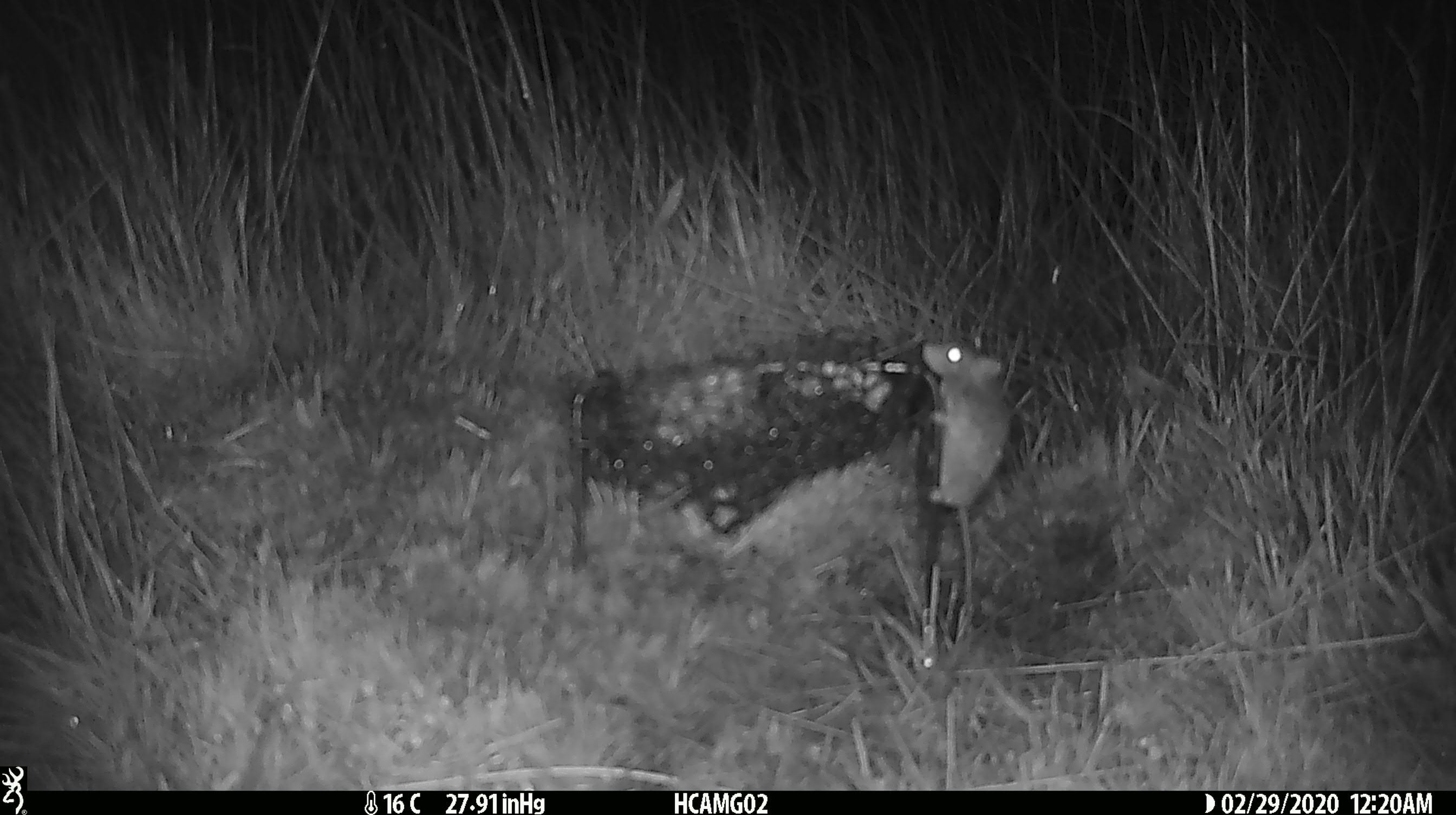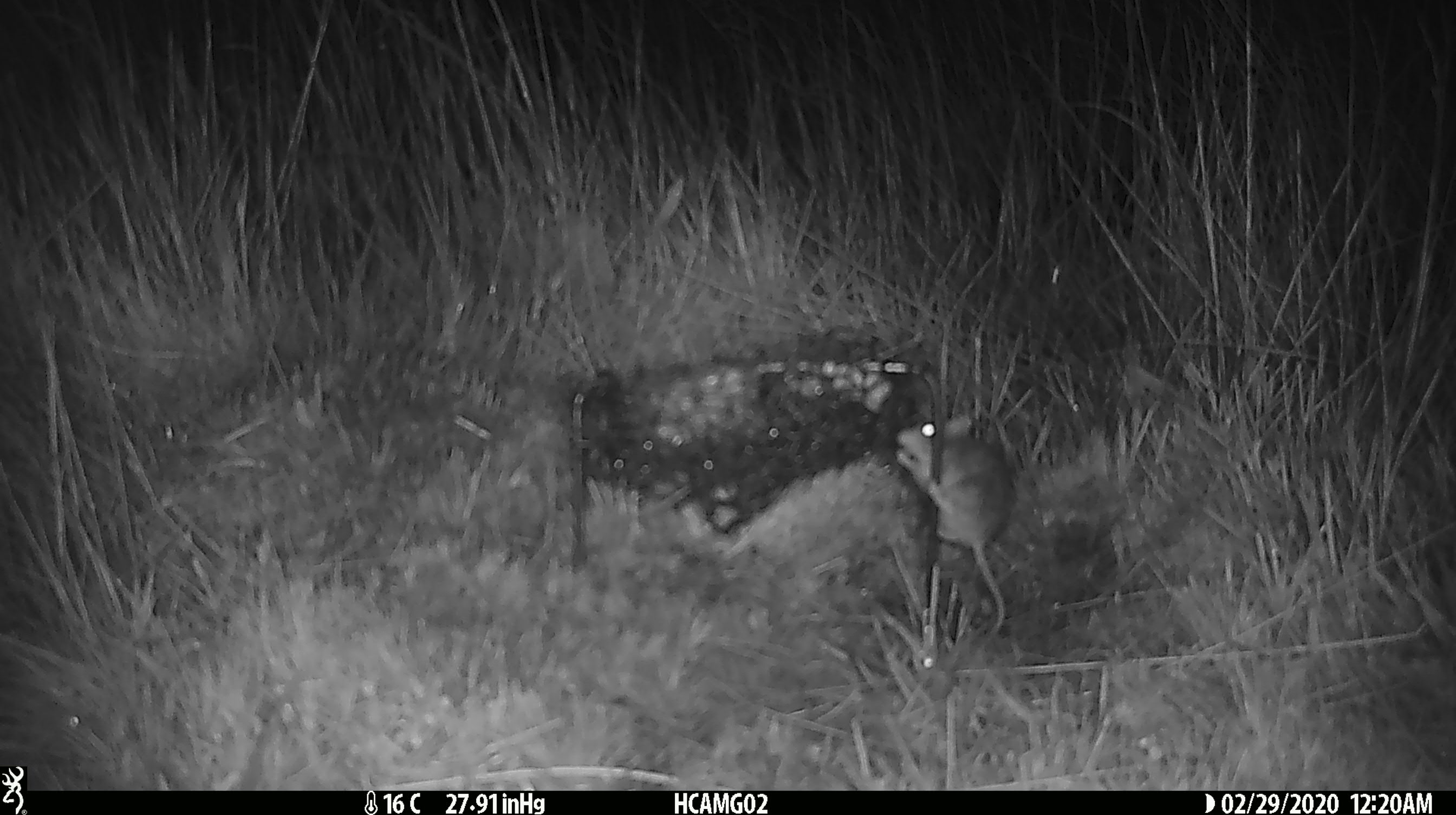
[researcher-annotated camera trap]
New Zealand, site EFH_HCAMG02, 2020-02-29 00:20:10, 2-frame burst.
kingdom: Animalia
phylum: Chordata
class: Mammalia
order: Rodentia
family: Muridae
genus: Mus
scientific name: Mus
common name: mouse